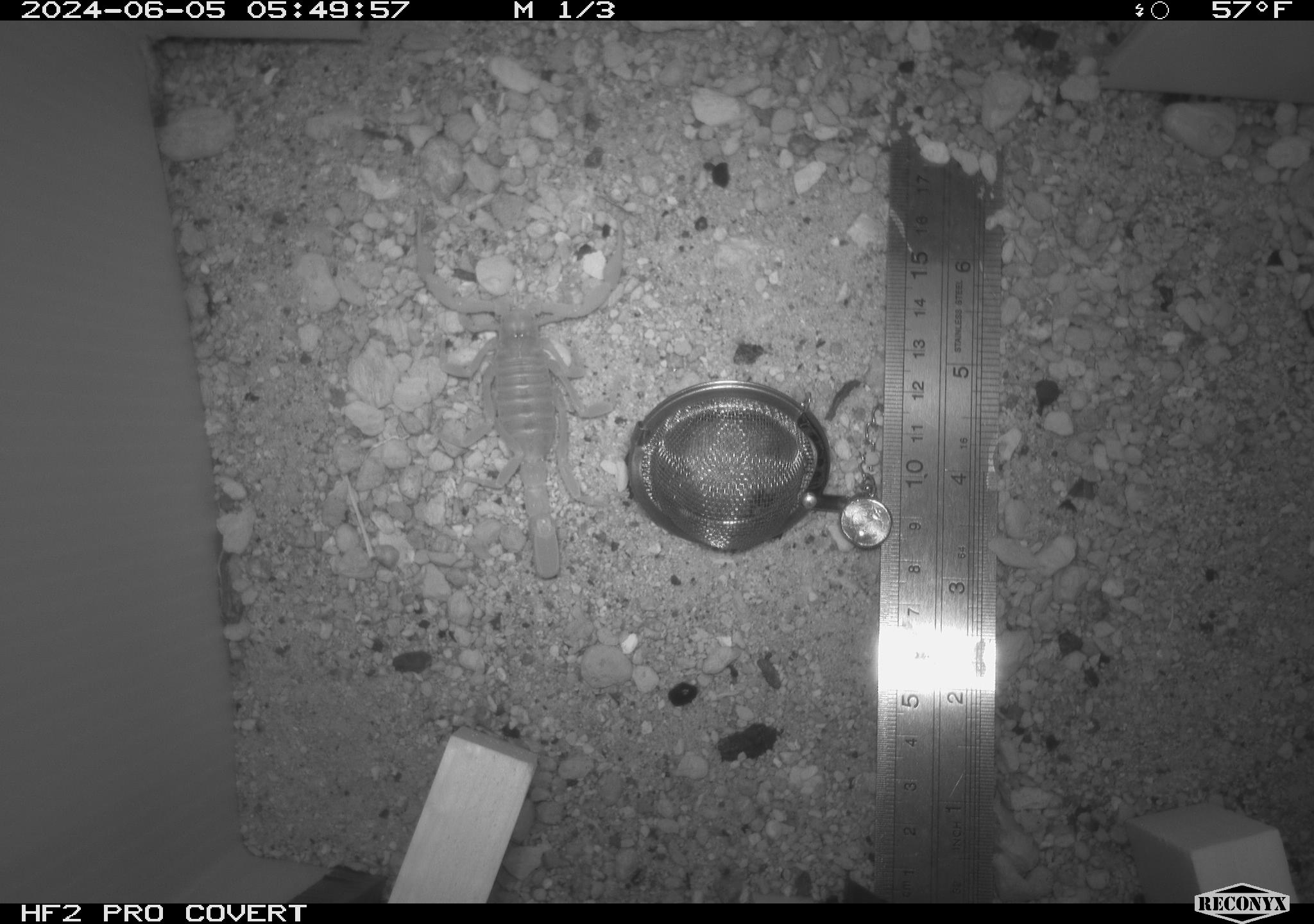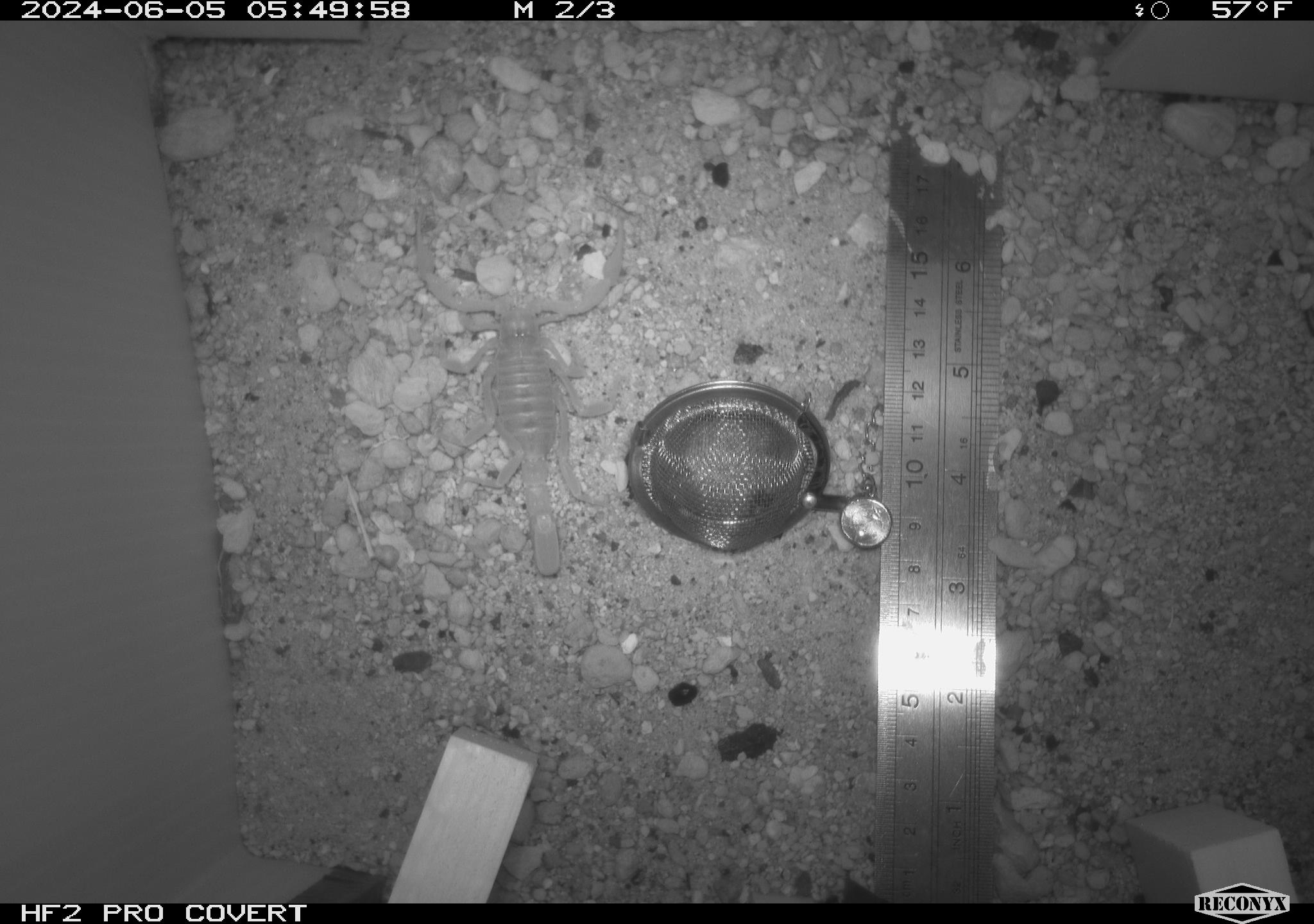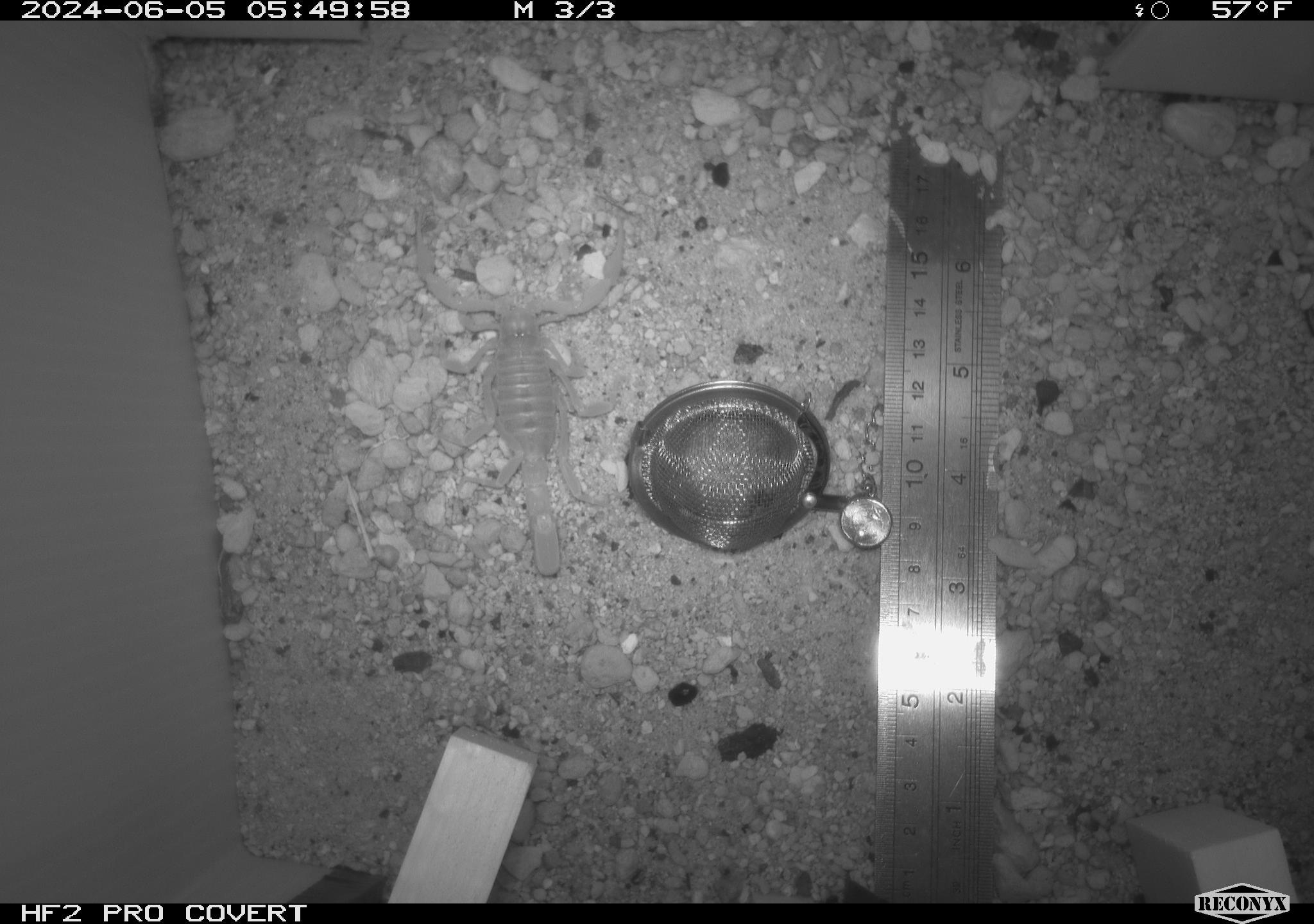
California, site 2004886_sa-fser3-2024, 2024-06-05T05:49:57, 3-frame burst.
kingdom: Animalia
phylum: Arthropoda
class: Arachnida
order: Scorpiones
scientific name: Scorpiones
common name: scorpion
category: scorpion species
Scorpion species (scorpion) (Scorpiones).